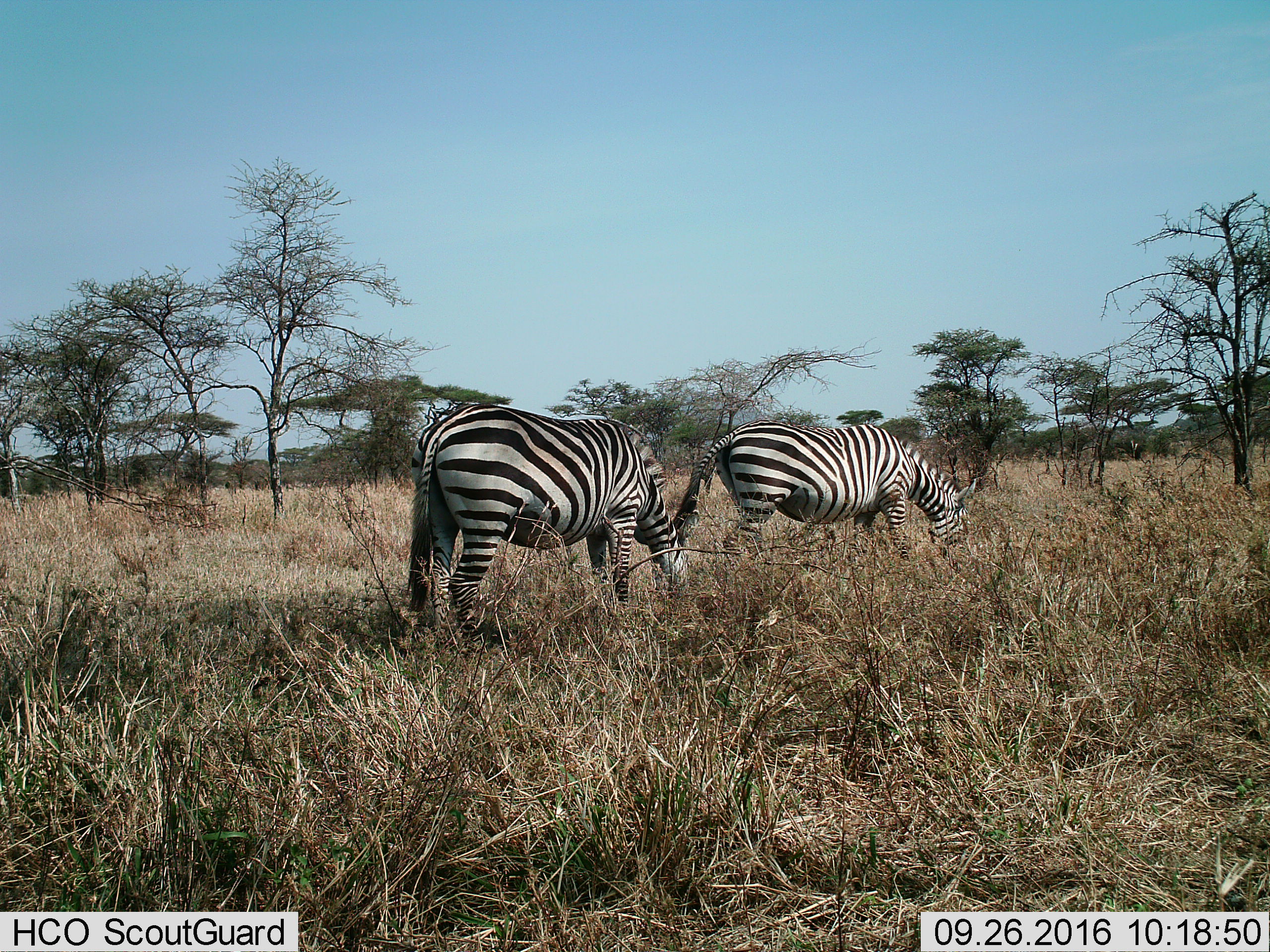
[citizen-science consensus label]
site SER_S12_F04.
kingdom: Animalia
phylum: Chordata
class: Mammalia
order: Perissodactyla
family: Equidae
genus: Equus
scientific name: Equus quagga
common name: plains zebra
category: zebraplains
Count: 2.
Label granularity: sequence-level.